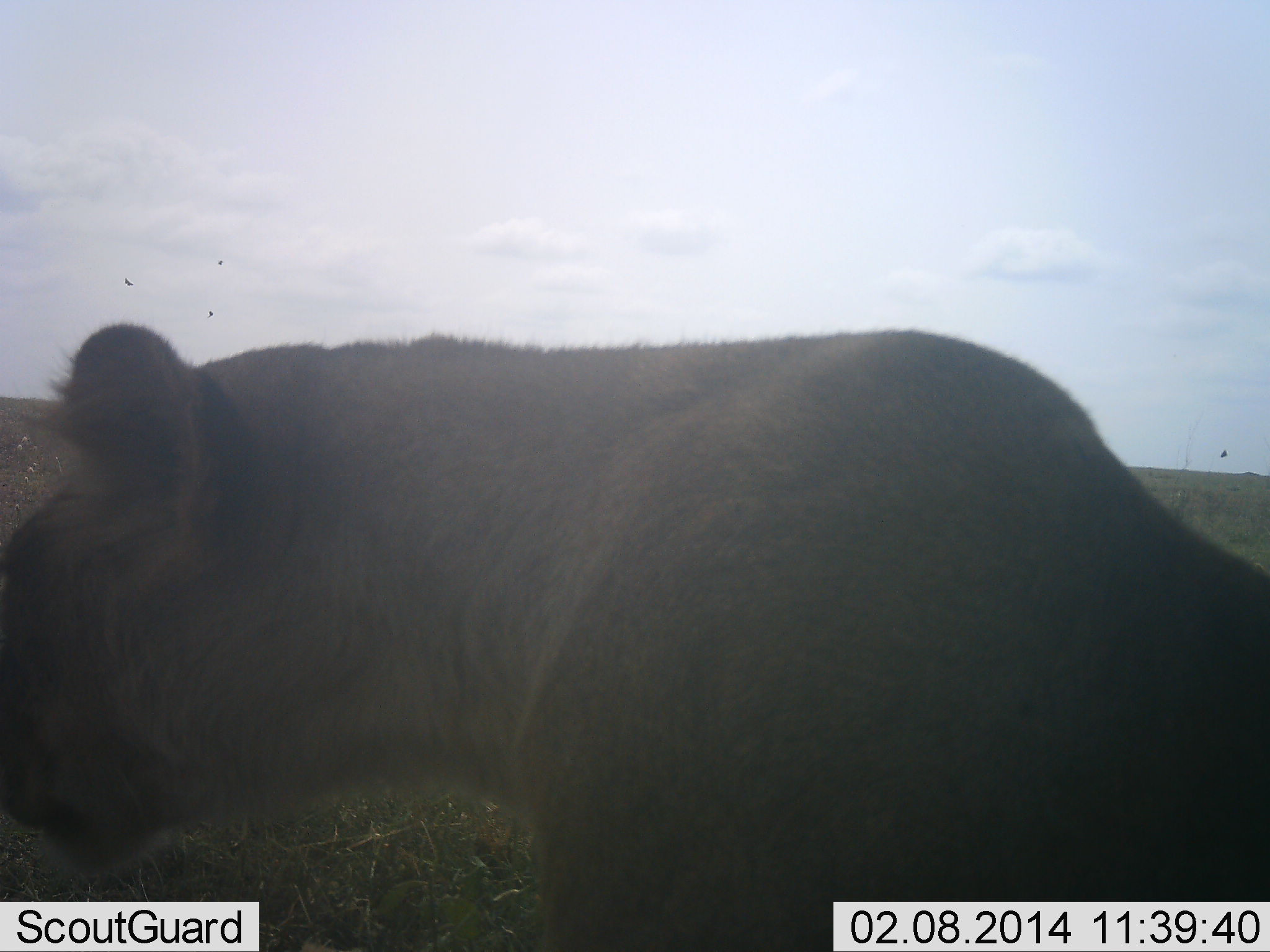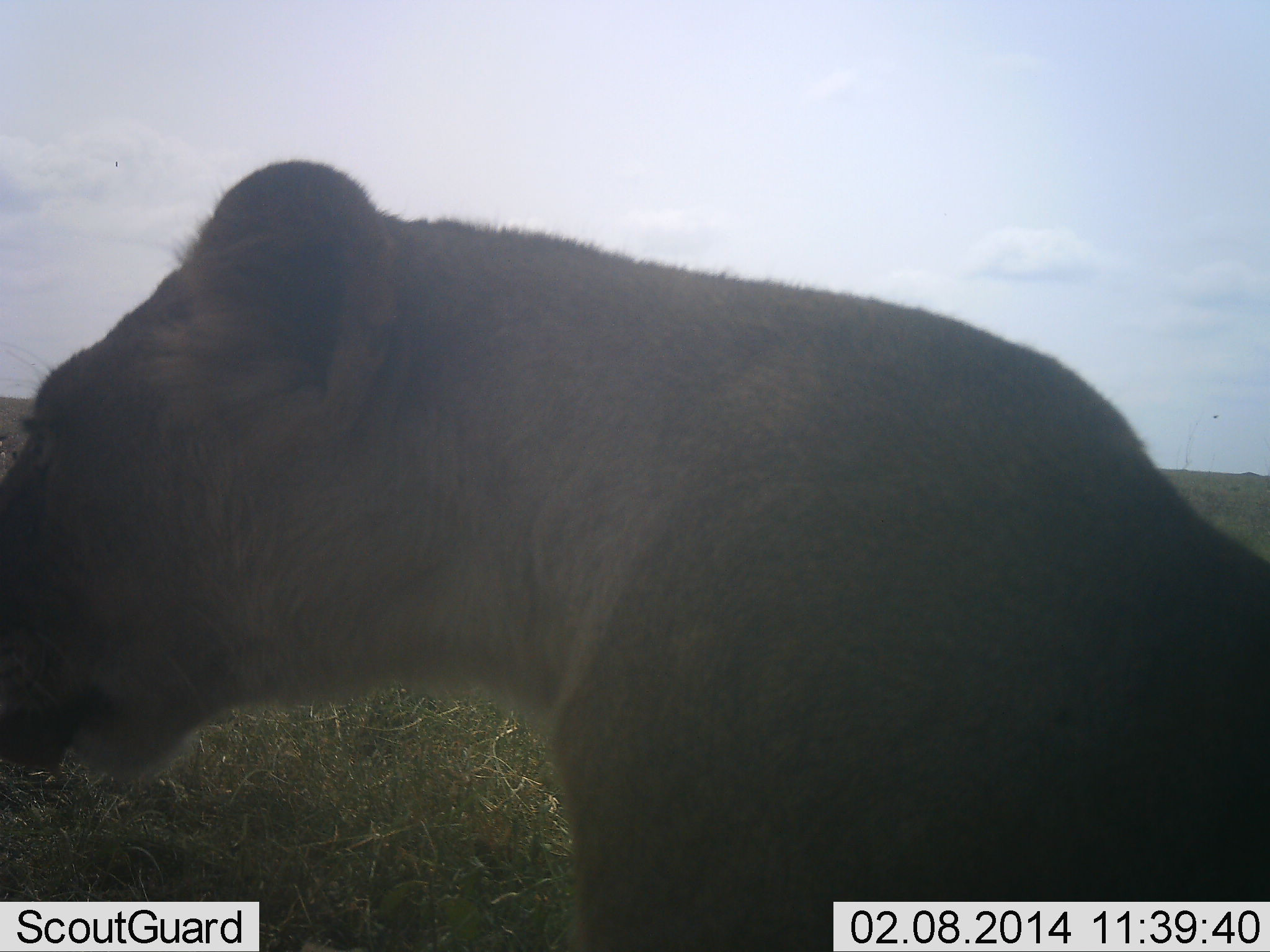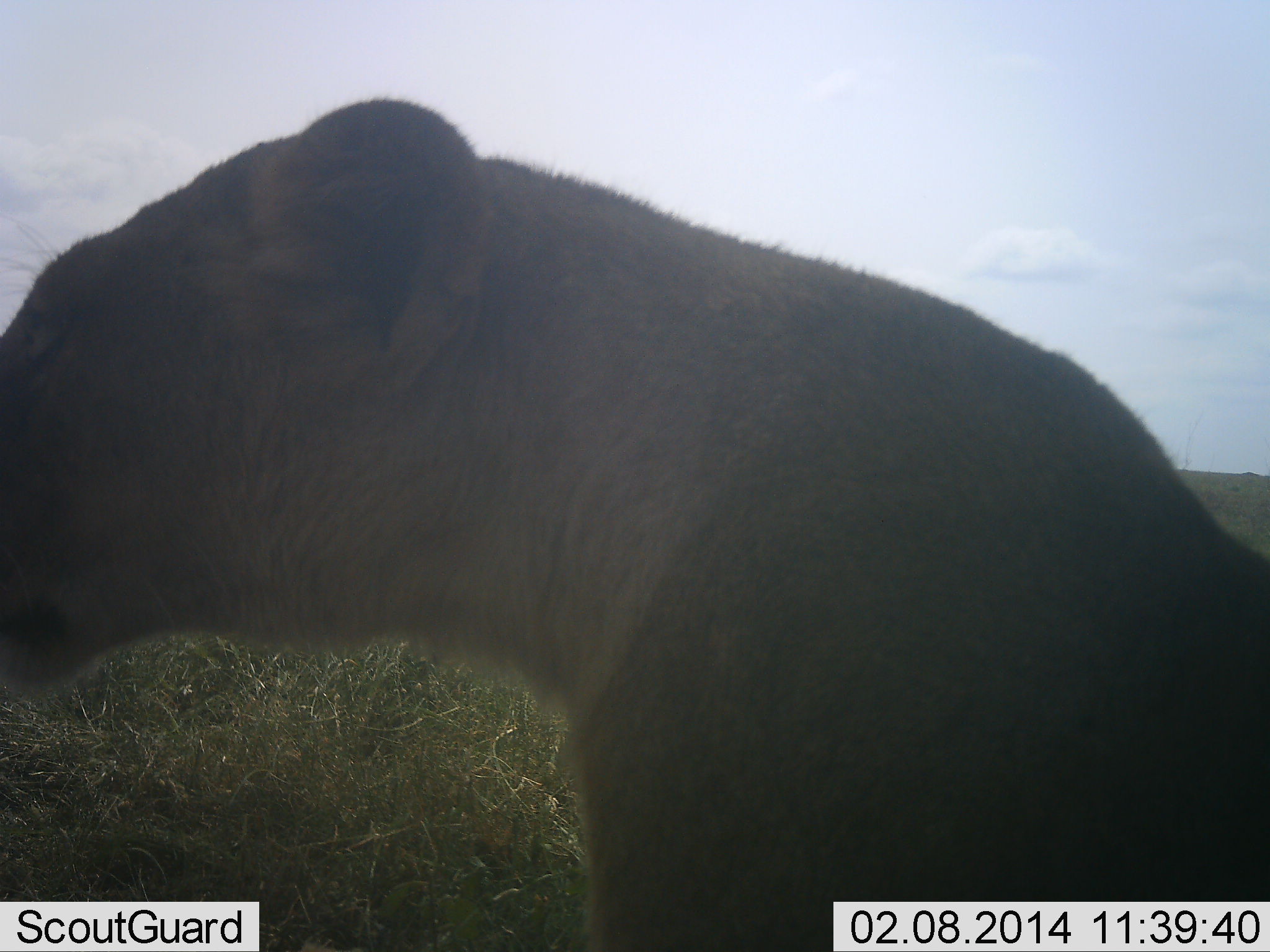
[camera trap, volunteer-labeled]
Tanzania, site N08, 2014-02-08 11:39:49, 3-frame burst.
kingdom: Animalia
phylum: Chordata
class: Mammalia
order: Carnivora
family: Felidae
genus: Panthera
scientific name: Panthera leo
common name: lion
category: lionfemale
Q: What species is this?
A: Lionfemale (lion) (Panthera leo).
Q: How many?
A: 1.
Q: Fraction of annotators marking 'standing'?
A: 30%.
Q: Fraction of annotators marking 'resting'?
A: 70%.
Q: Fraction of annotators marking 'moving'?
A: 0%.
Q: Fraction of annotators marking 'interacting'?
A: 0%.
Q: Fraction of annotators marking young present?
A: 0%.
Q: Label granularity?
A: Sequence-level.